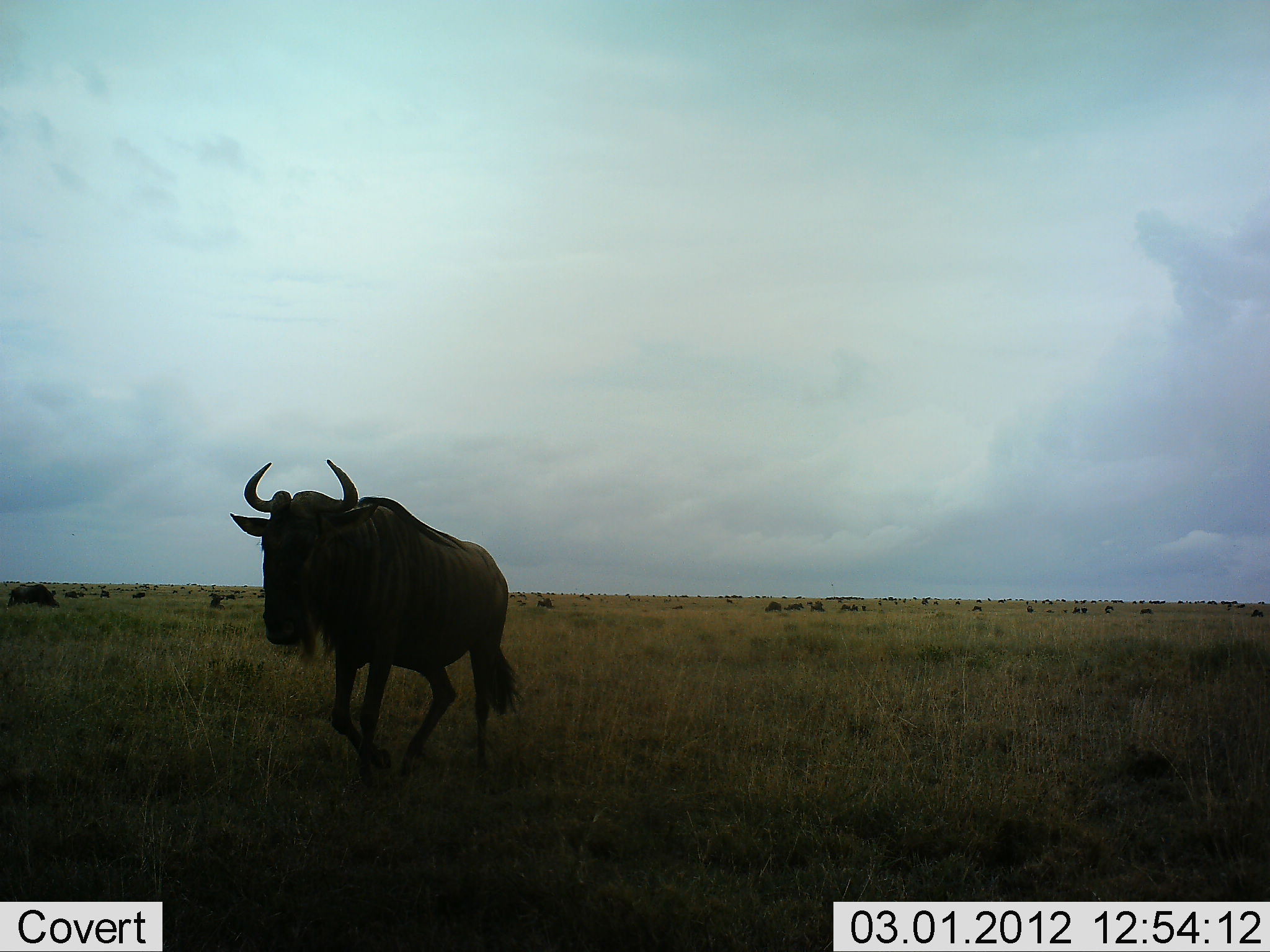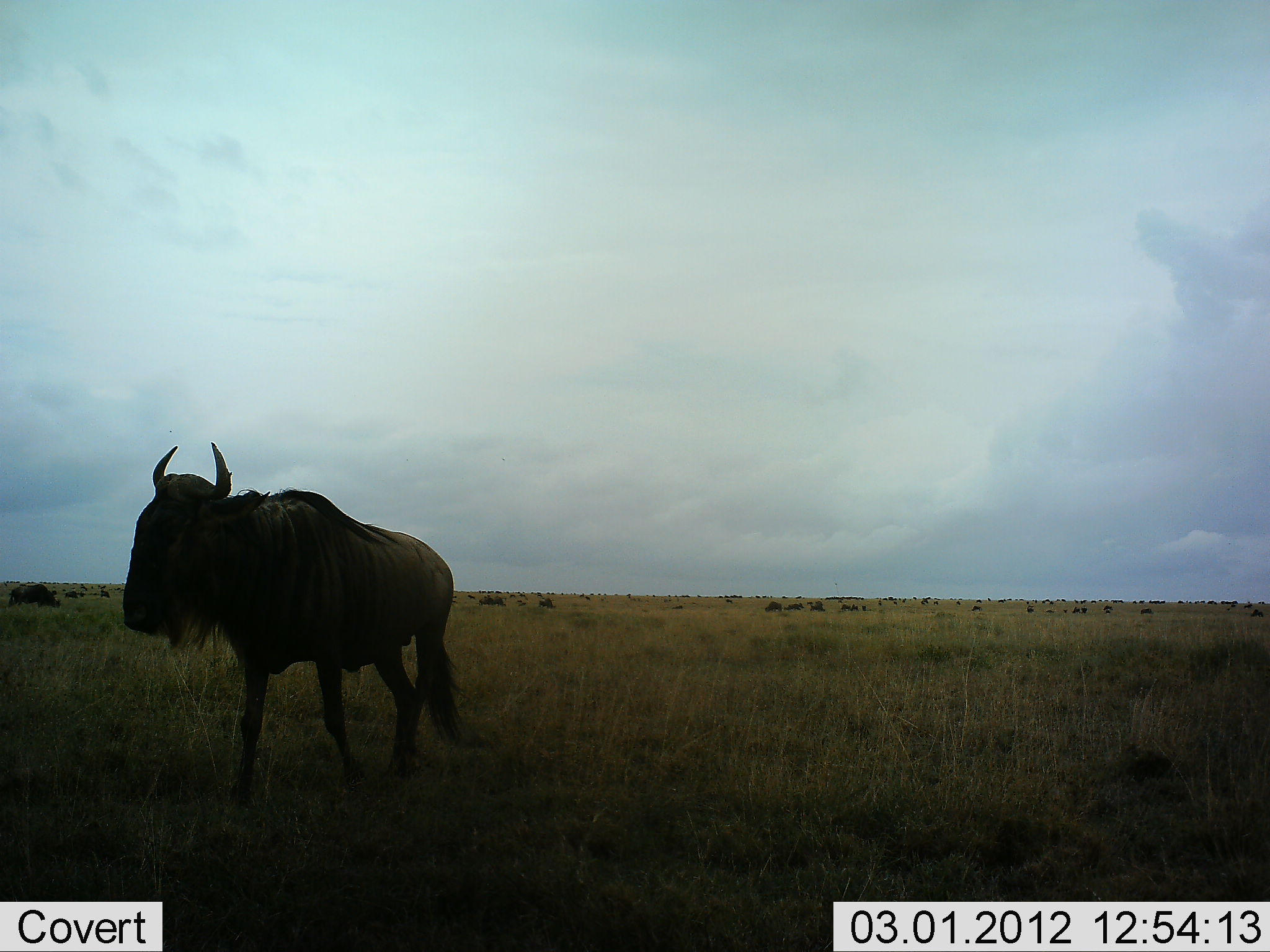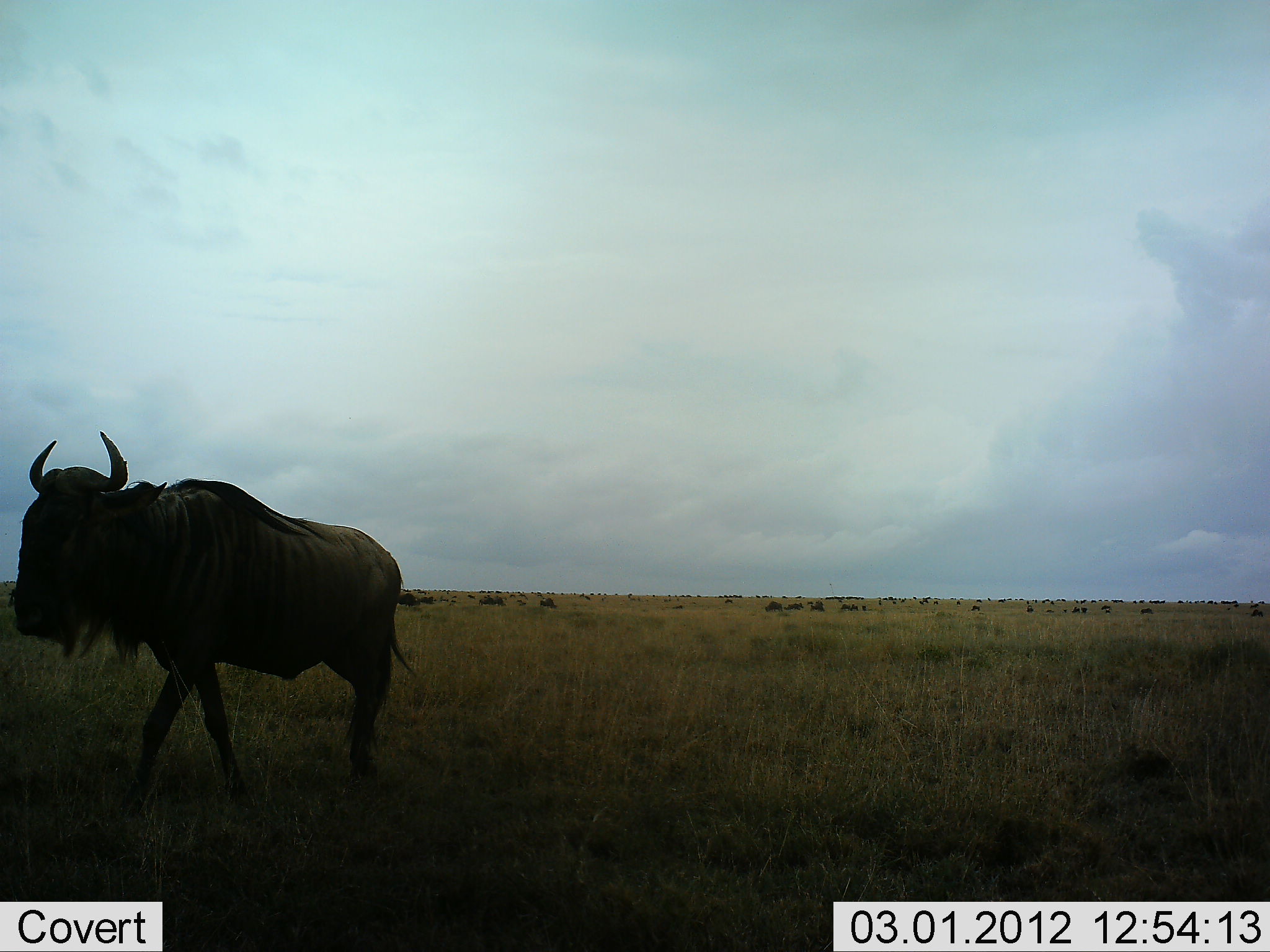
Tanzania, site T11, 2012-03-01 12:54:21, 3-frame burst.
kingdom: Animalia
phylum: Chordata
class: Mammalia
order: Artiodactyla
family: Bovidae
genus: Connochaetes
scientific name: Connochaetes taurinus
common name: blue wildebeest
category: wildebeest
Wildebeest (blue wildebeest) (Connochaetes taurinus), count 1. Behavior (volunteer vote fractions): standing 22%, resting 6%, moving 89%, interacting 0%. Young present (vote fraction): 0%. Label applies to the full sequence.